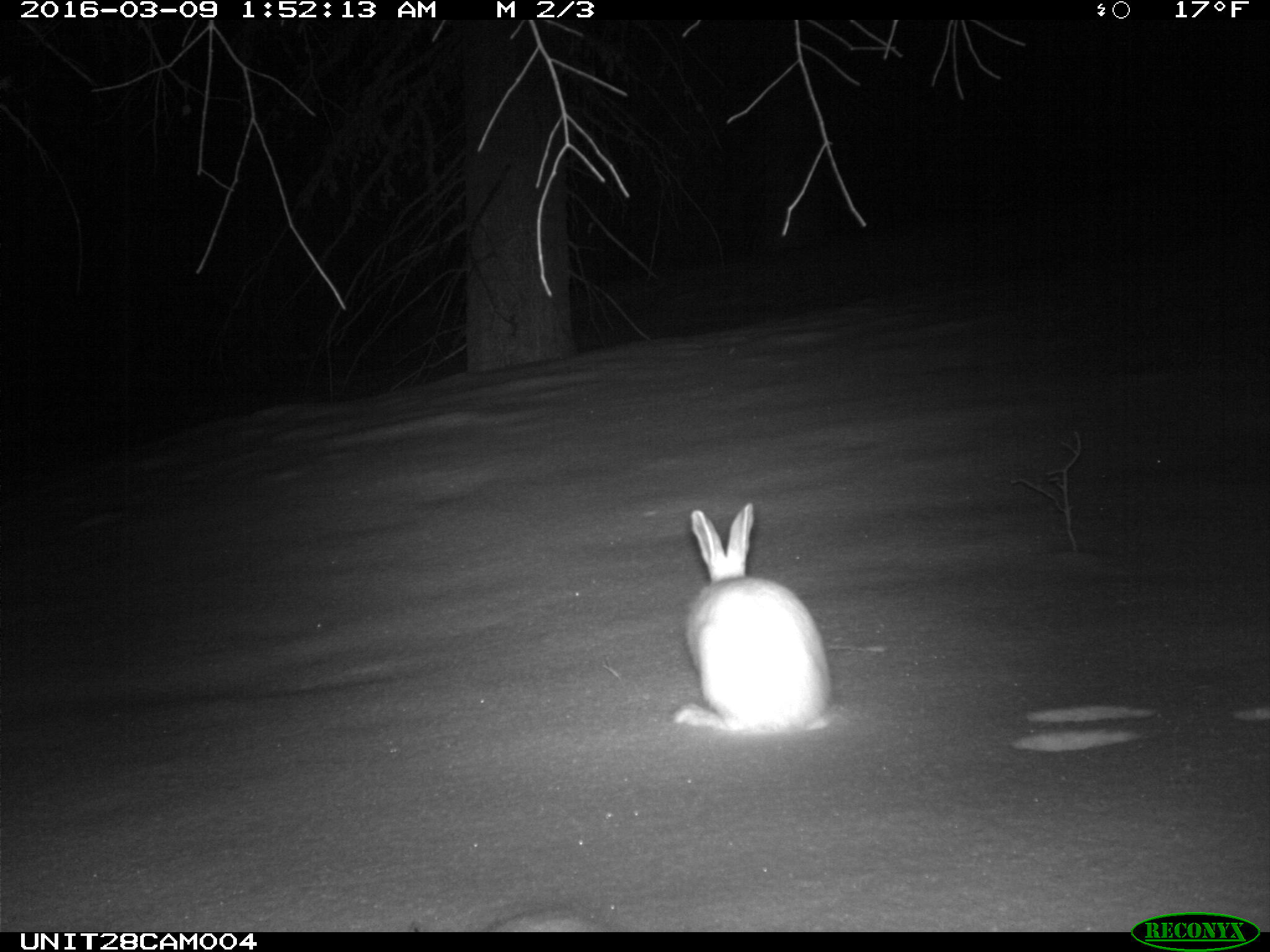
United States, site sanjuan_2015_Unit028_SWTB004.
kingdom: Animalia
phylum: Chordata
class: Mammalia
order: Lagomorpha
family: Leporidae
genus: Lepus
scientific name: Lepus americanus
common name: snowshoe hare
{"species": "Lepus americanus (snowshoe hare)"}